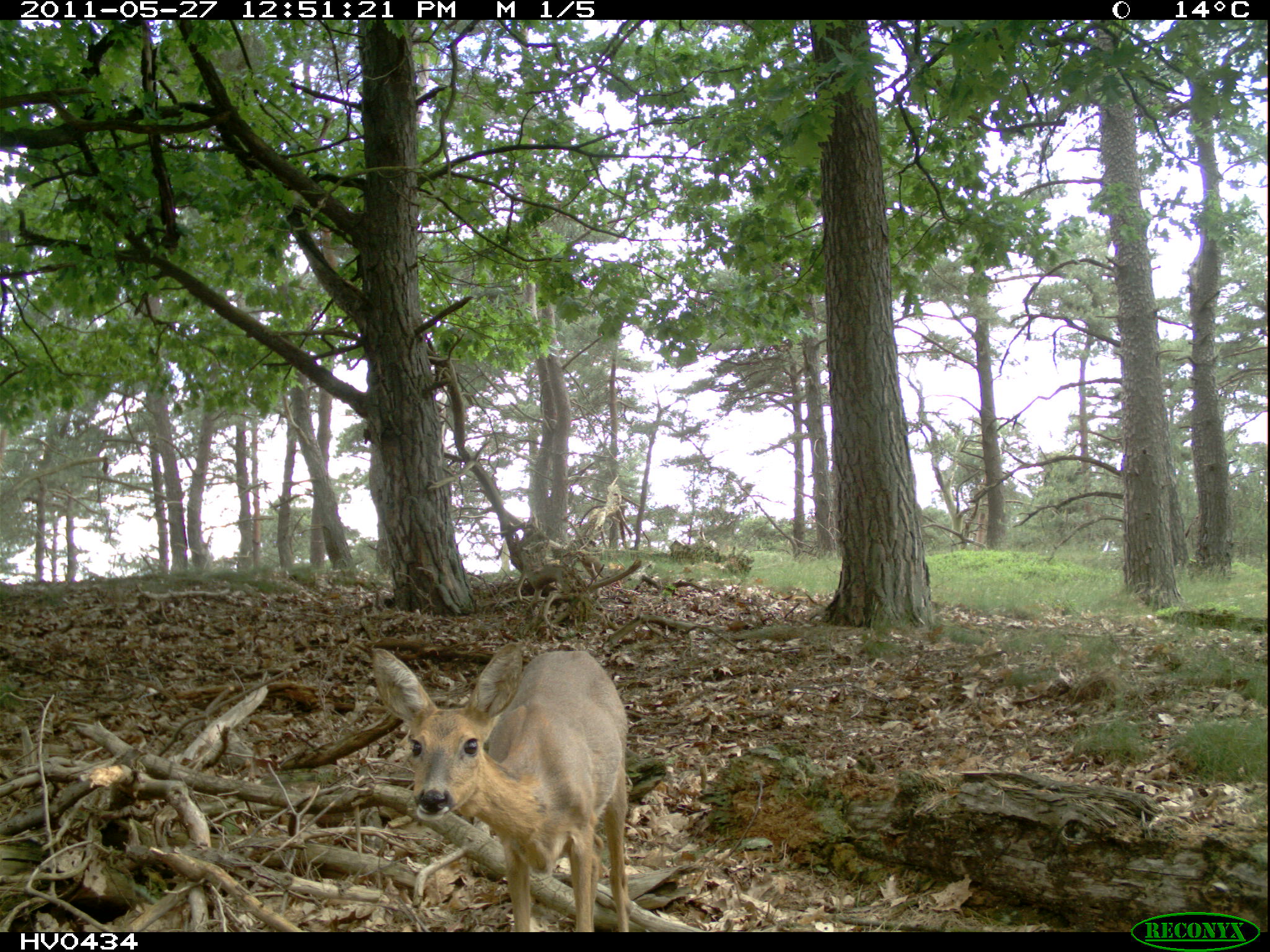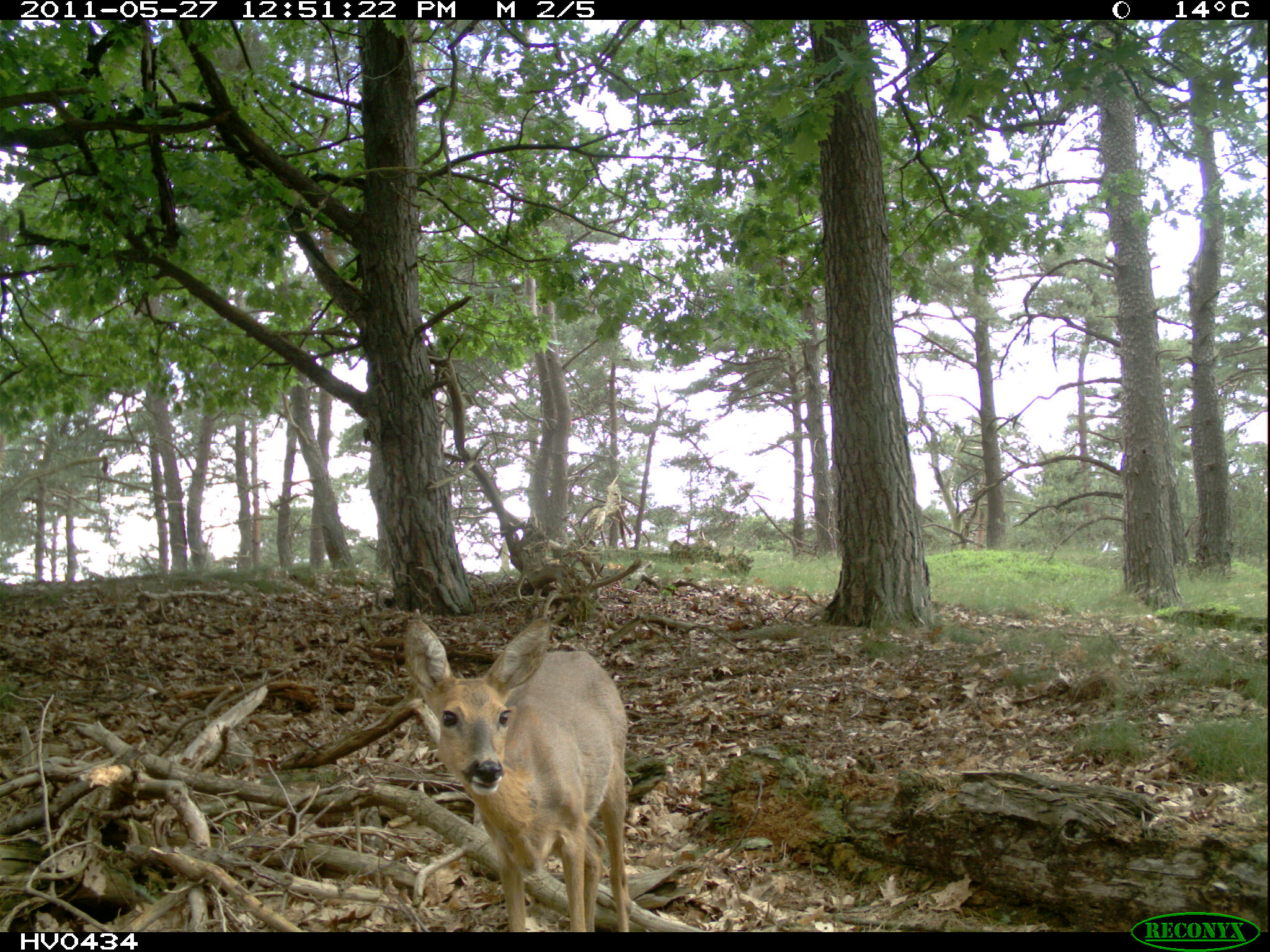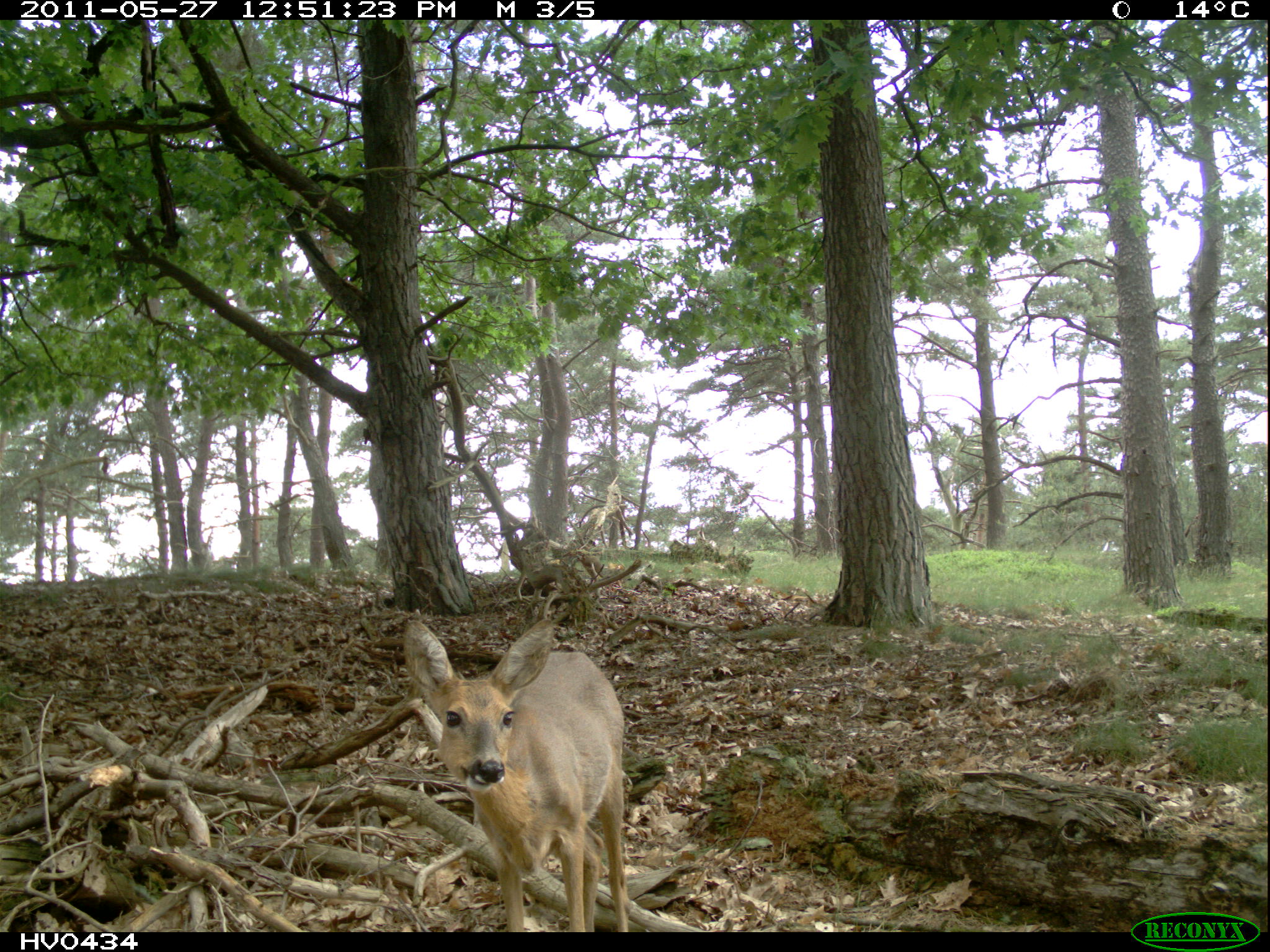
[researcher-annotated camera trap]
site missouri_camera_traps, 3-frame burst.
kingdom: Animalia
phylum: Chordata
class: Mammalia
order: Artiodactyla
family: Cervidae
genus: Capreolus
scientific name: Capreolus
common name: roe deer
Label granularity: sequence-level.